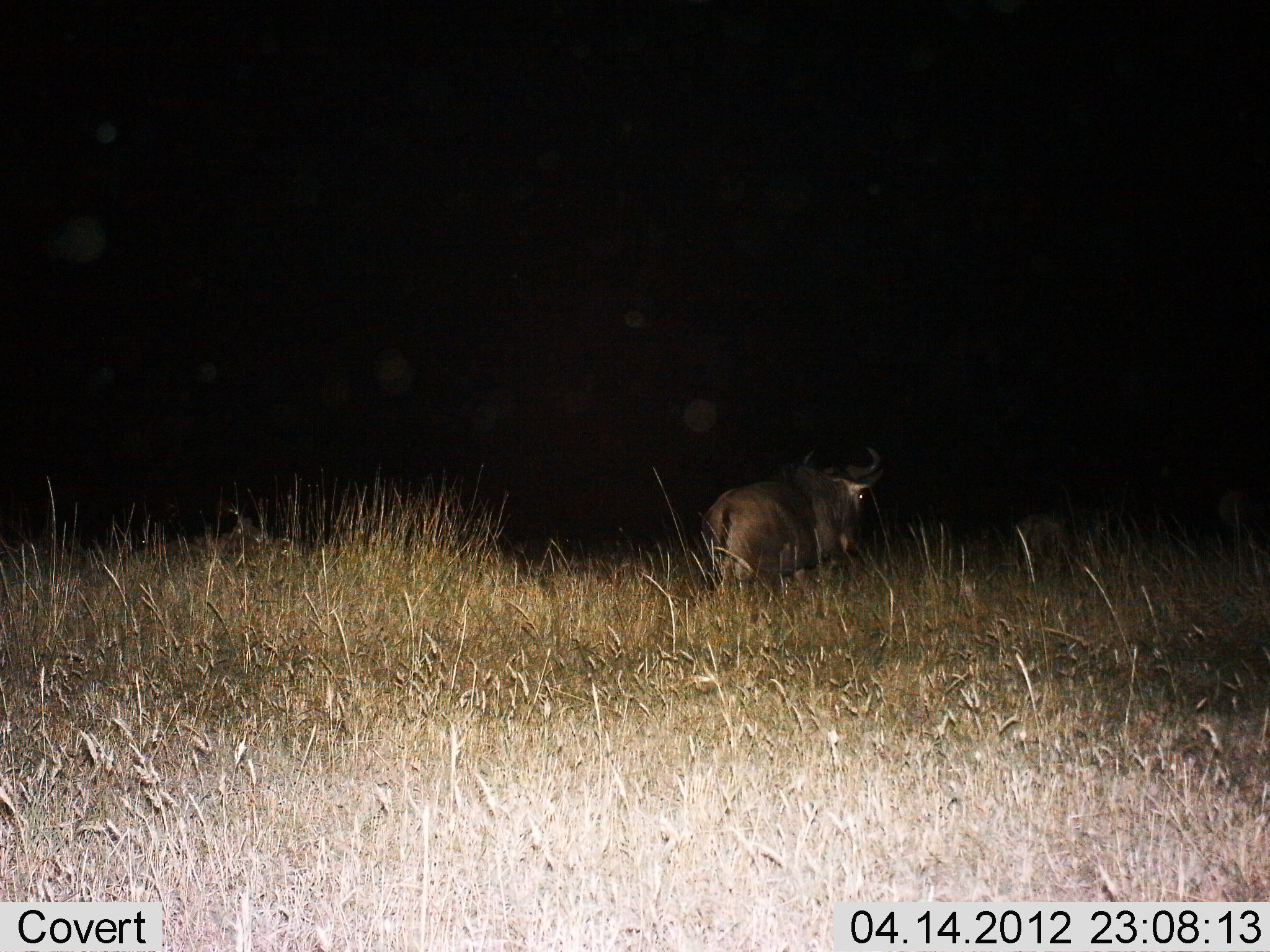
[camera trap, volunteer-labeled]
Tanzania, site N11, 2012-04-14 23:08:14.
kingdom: Animalia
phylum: Chordata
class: Mammalia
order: Artiodactyla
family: Bovidae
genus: Connochaetes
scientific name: Connochaetes taurinus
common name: blue wildebeest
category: wildebeest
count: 1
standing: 68%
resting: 0%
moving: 32%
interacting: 0%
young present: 0%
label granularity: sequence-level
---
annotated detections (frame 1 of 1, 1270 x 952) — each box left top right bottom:
animal: 699 447 884 633; 1007 502 1118 595